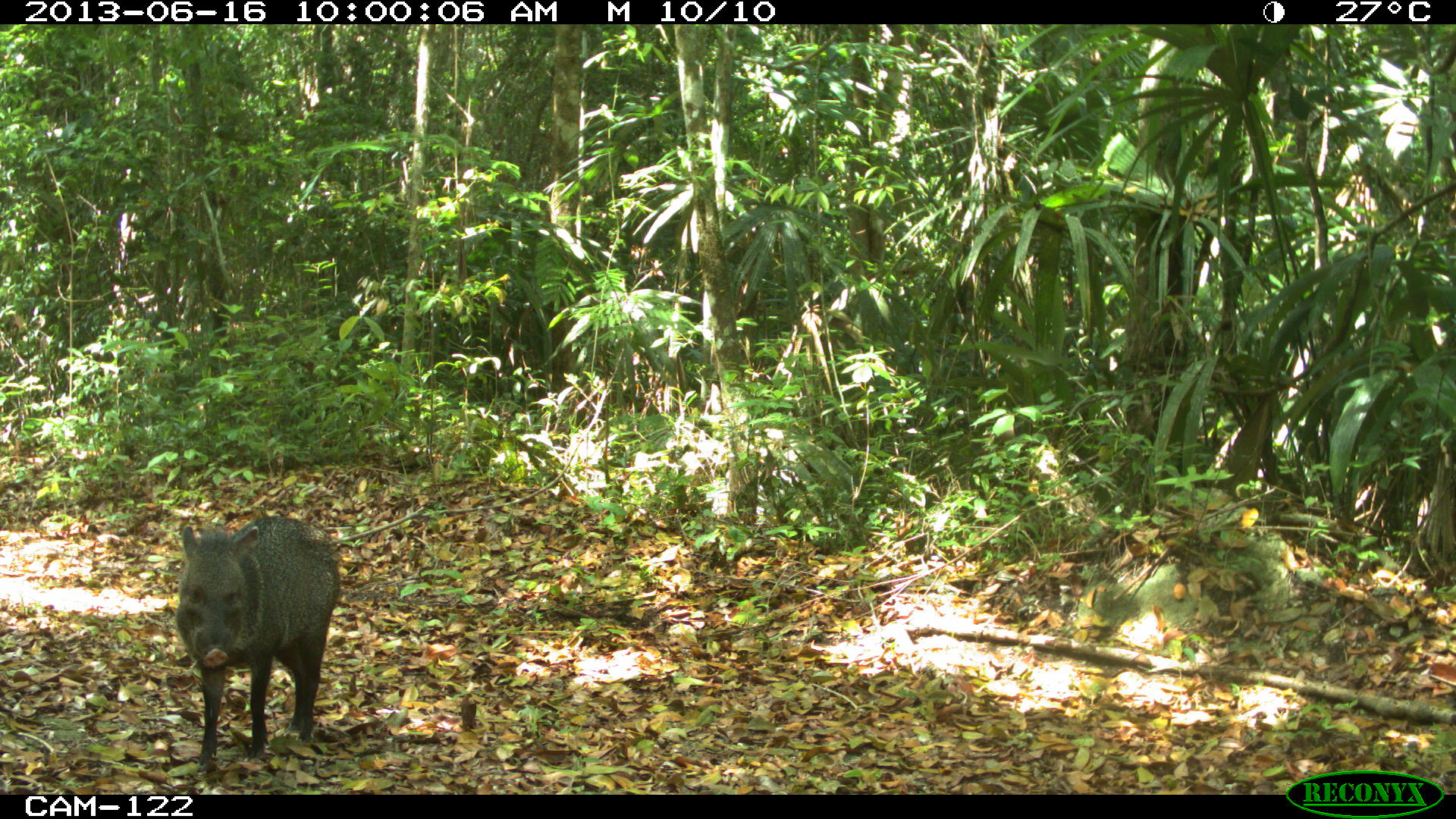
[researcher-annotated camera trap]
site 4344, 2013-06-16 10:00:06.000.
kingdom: Animalia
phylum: Chordata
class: Mammalia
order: Artiodactyla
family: Tayassuidae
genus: Pecari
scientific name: Pecari tajacu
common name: collared peccary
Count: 4.